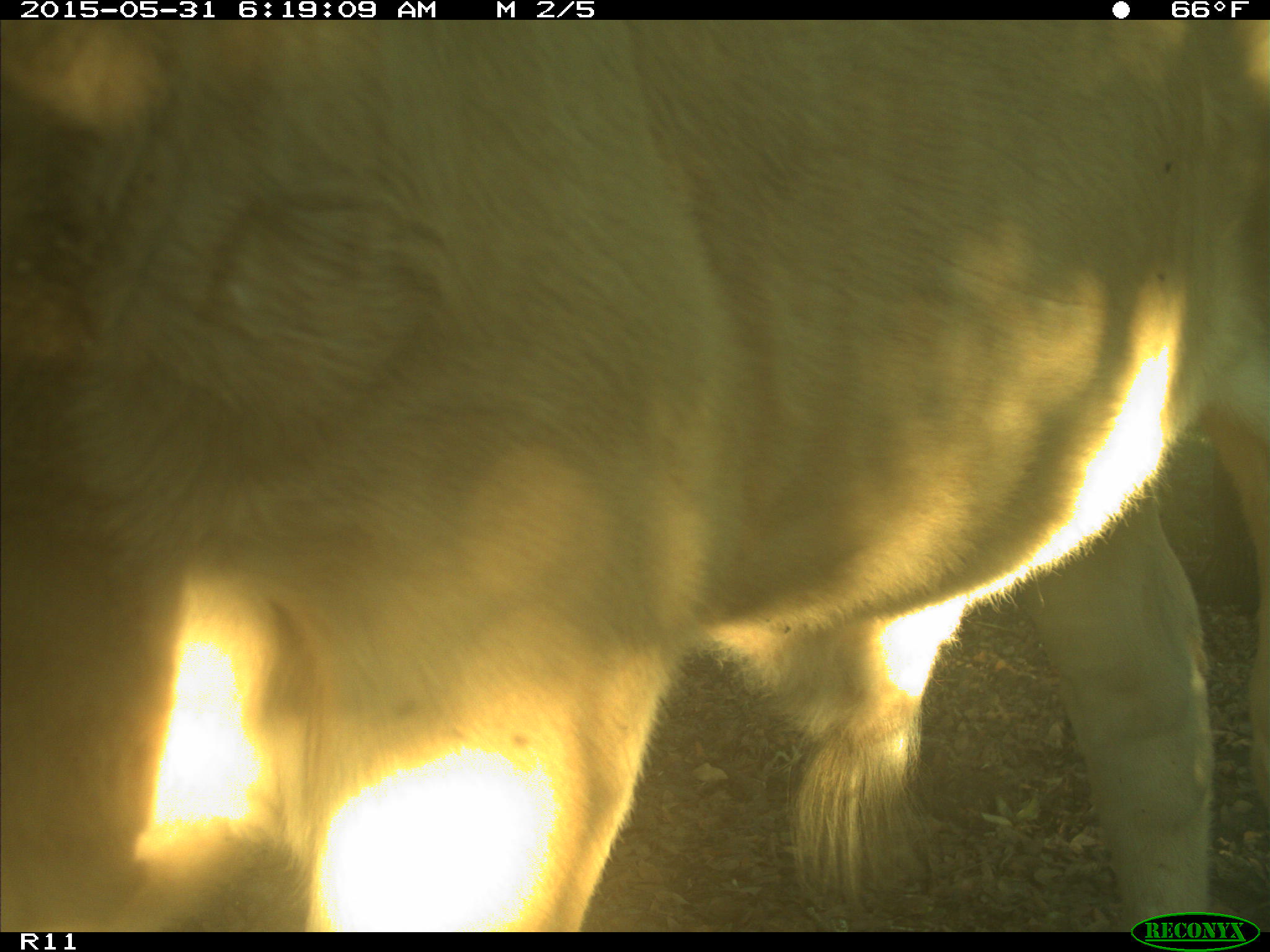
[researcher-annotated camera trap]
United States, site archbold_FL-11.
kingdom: Animalia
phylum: Chordata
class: Mammalia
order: Artiodactyla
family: Bovidae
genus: Bos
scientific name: Bos taurus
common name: domestic cow